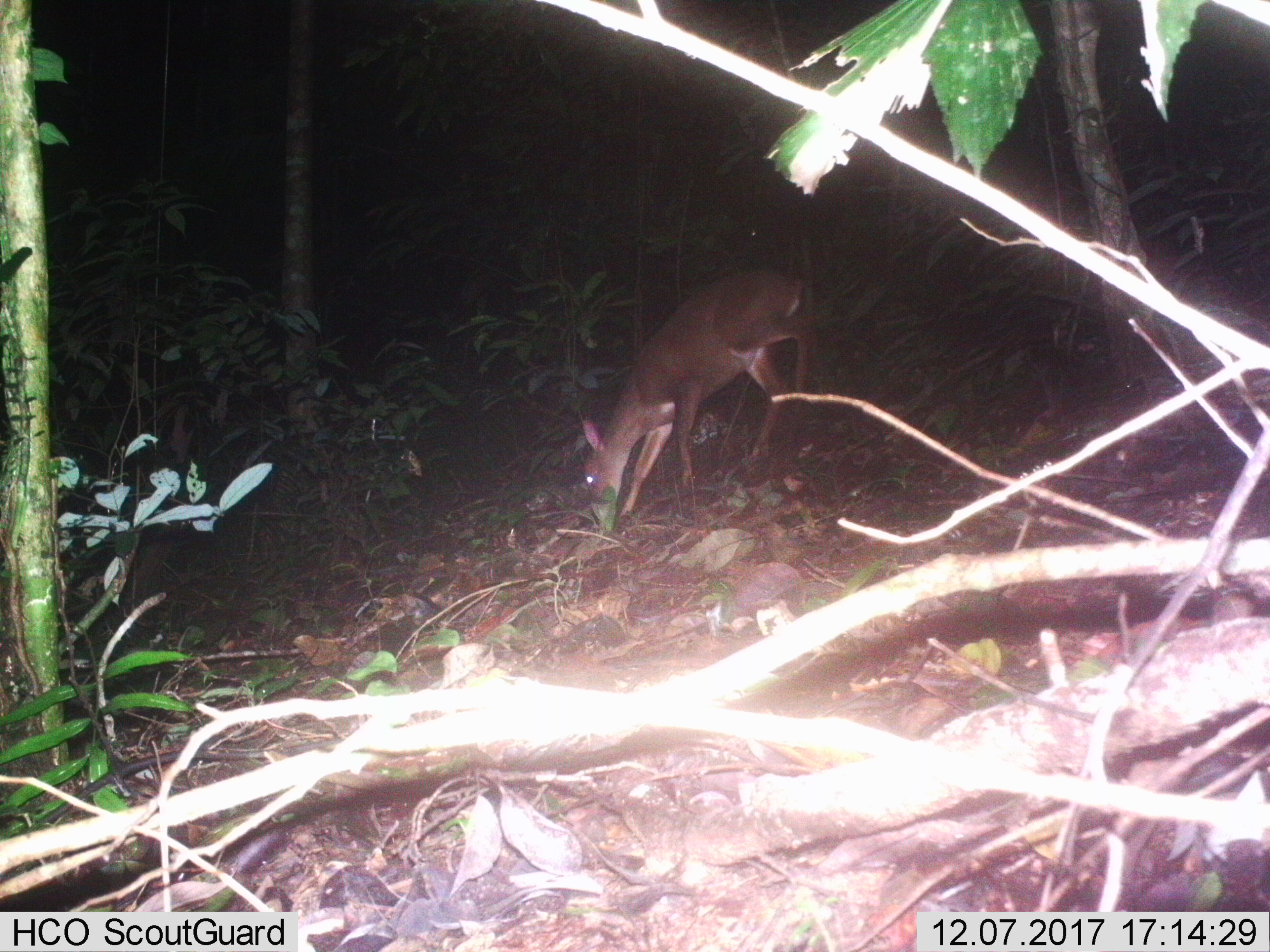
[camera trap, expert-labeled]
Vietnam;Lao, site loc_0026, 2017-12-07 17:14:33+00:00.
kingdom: Animalia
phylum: Chordata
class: Mammalia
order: Artiodactyla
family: Cervidae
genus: Muntiacus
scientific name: Muntiacus vuquangensis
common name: large-antlered muntjac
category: large antlered muntjac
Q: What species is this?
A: Large antlered muntjac (large-antlered muntjac) (Muntiacus vuquangensis).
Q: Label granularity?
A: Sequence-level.